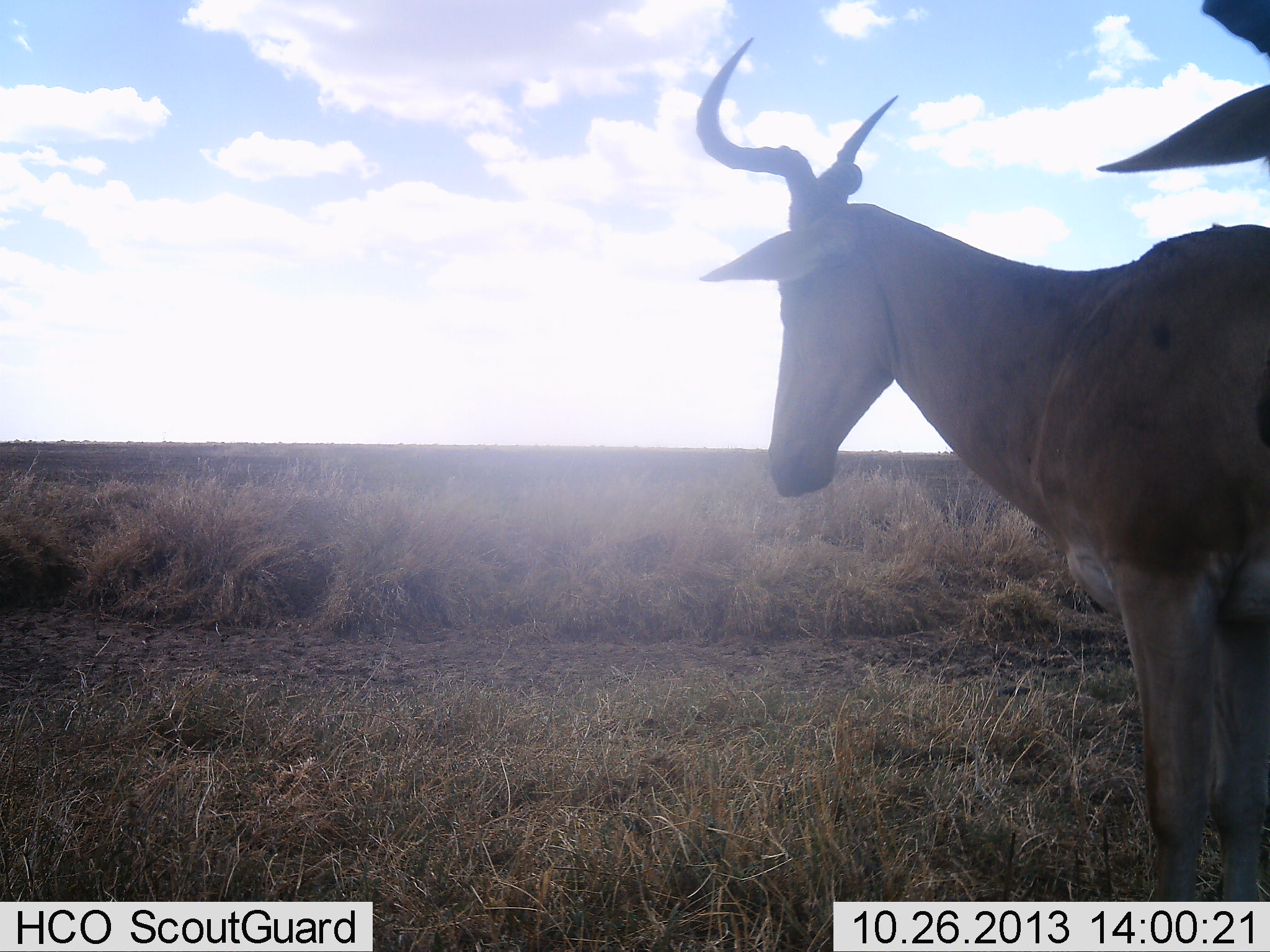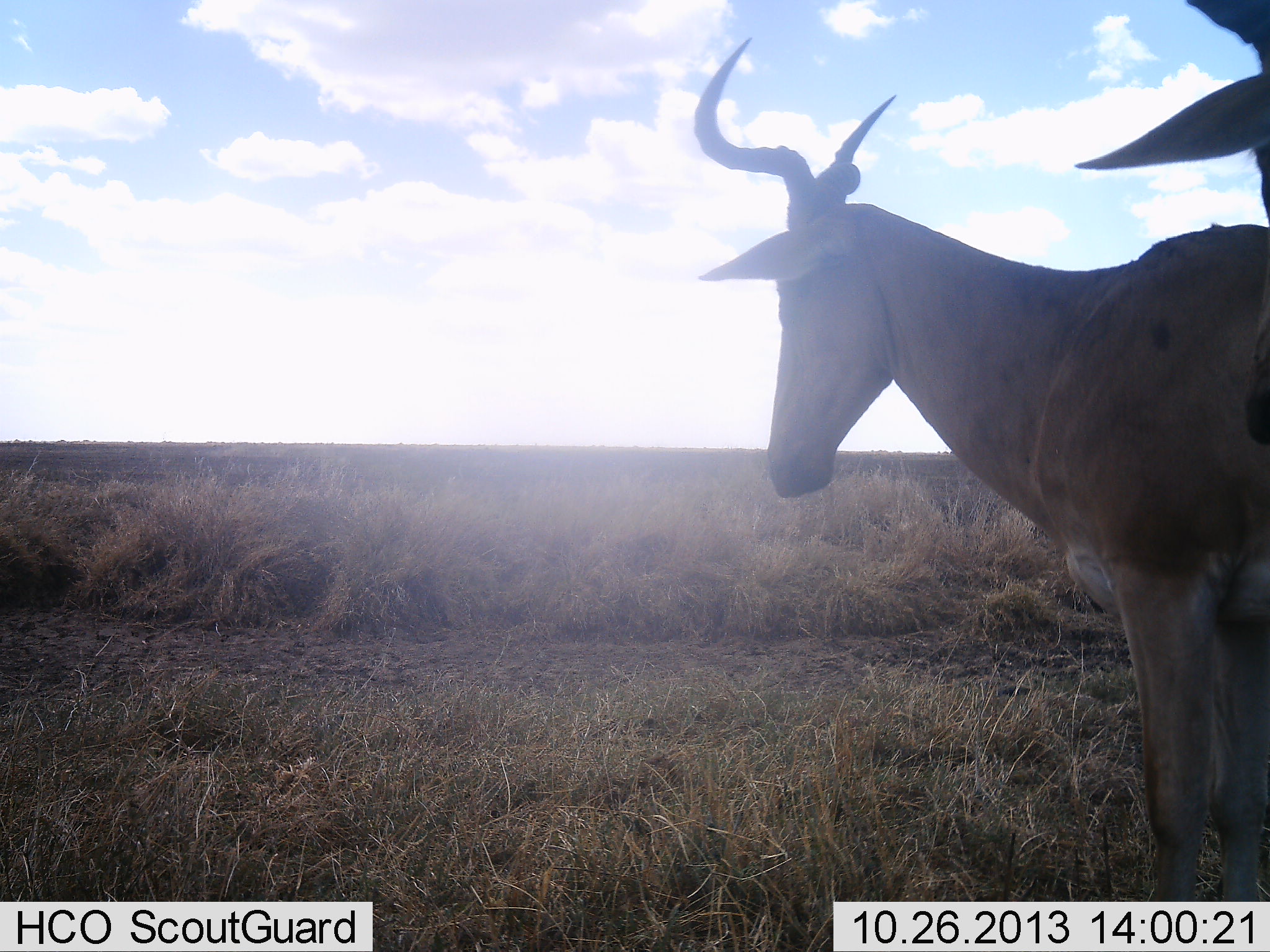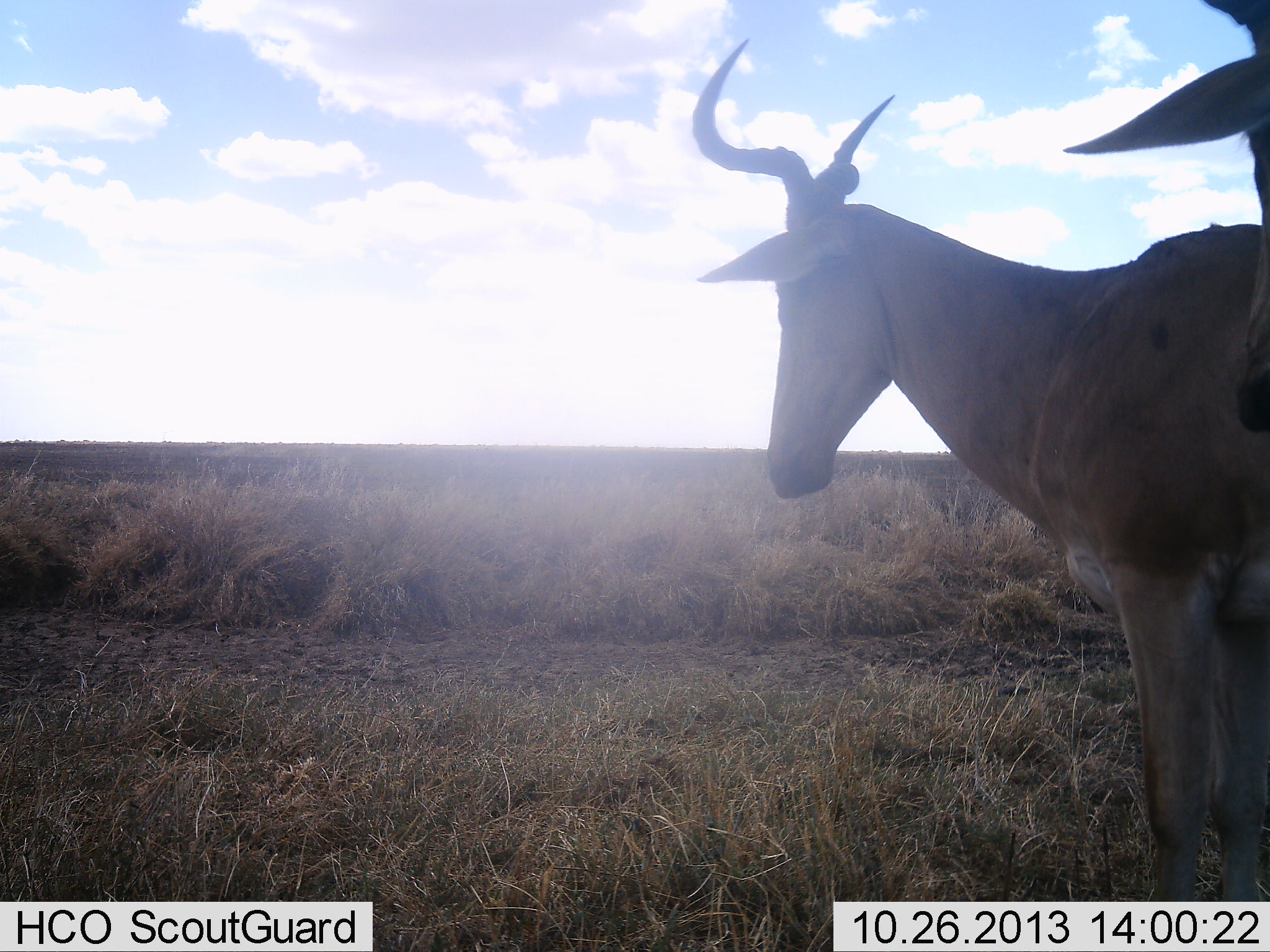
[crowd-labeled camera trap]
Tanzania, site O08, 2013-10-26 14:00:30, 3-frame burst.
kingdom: Animalia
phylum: Chordata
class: Mammalia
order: Artiodactyla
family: Bovidae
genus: Alcelaphus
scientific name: Alcelaphus buselaphus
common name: hartebeest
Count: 2.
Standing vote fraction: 96%.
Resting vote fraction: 0%.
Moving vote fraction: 4%.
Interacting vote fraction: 0%.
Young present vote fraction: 0%.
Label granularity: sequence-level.